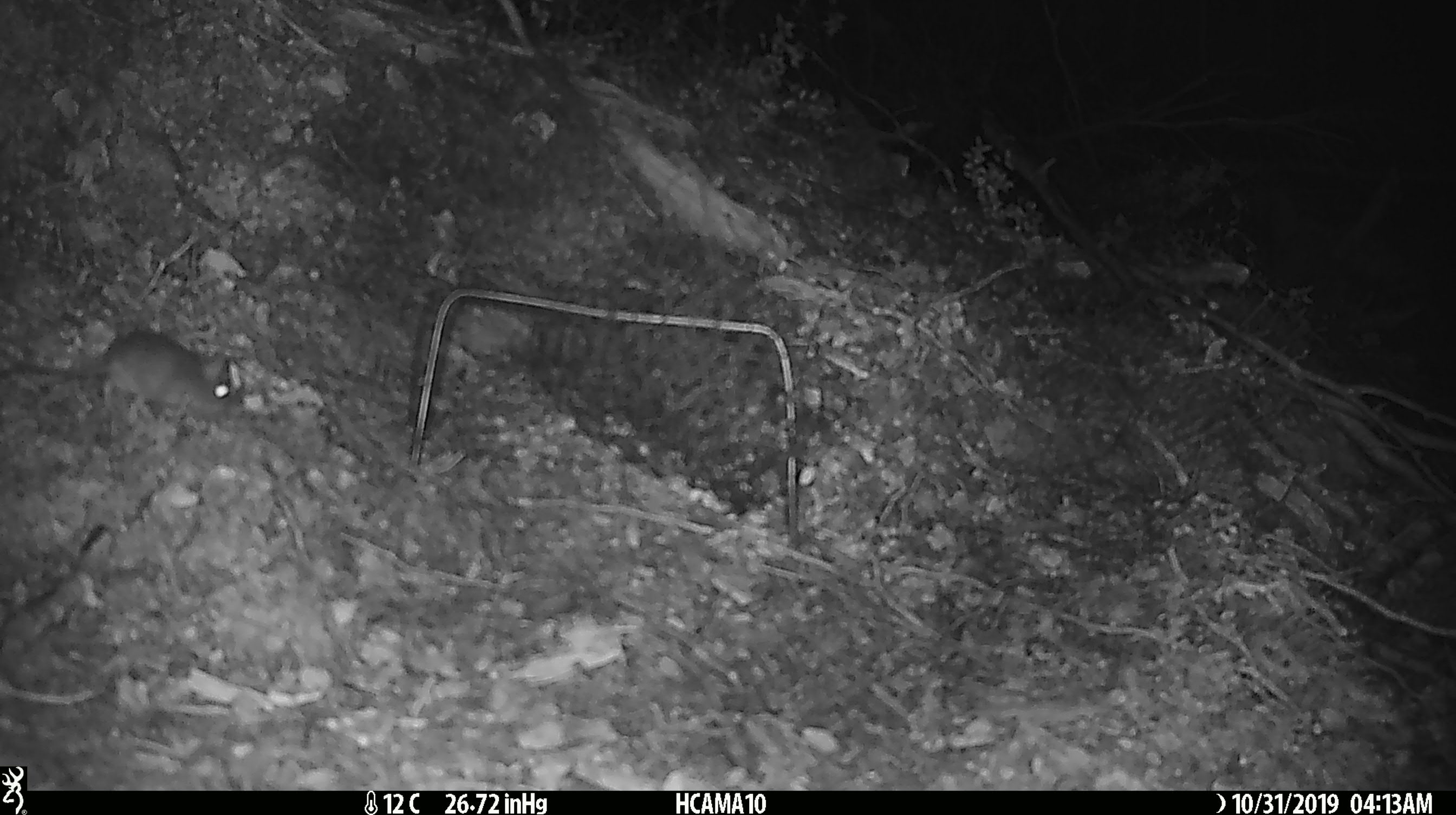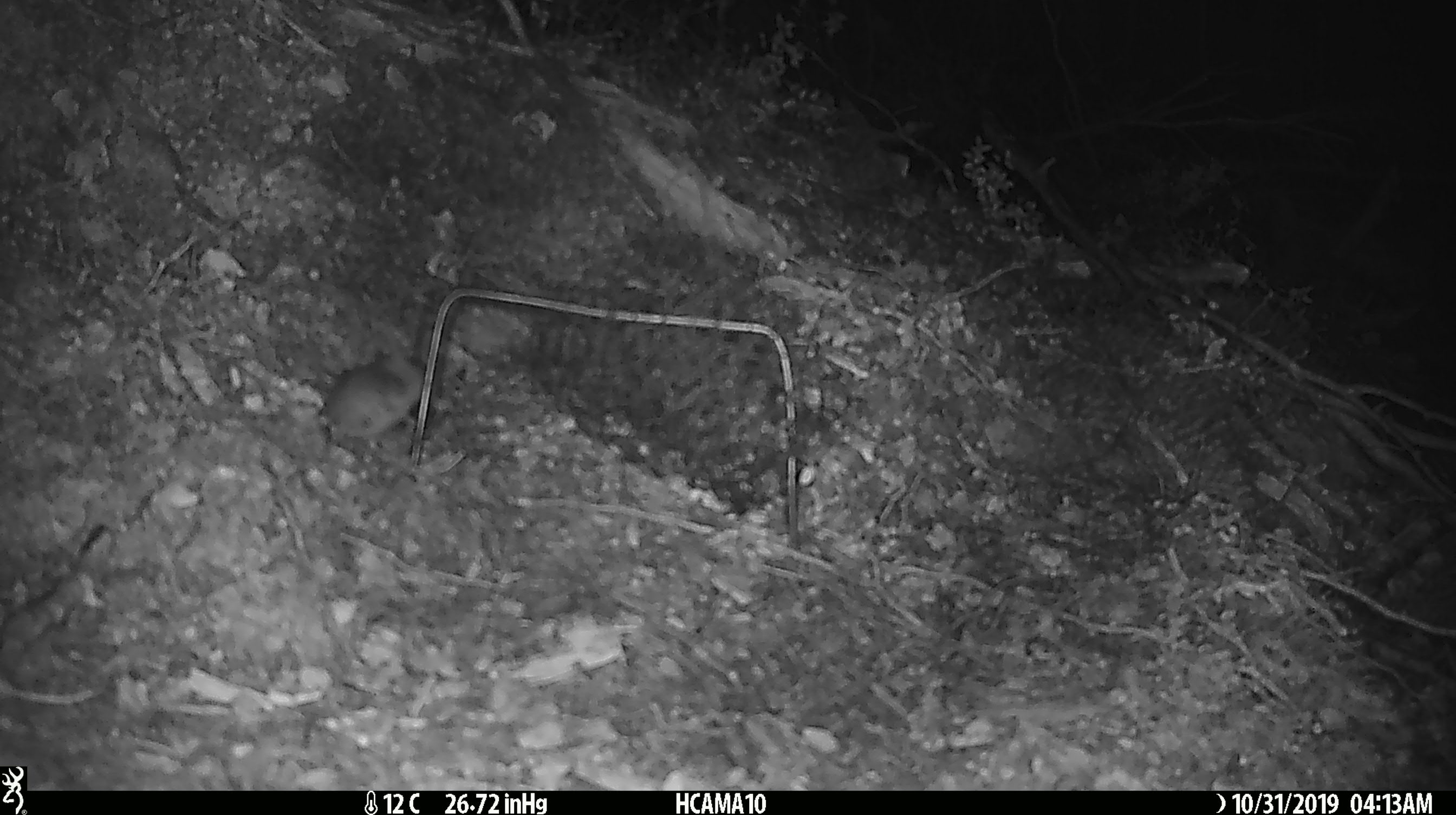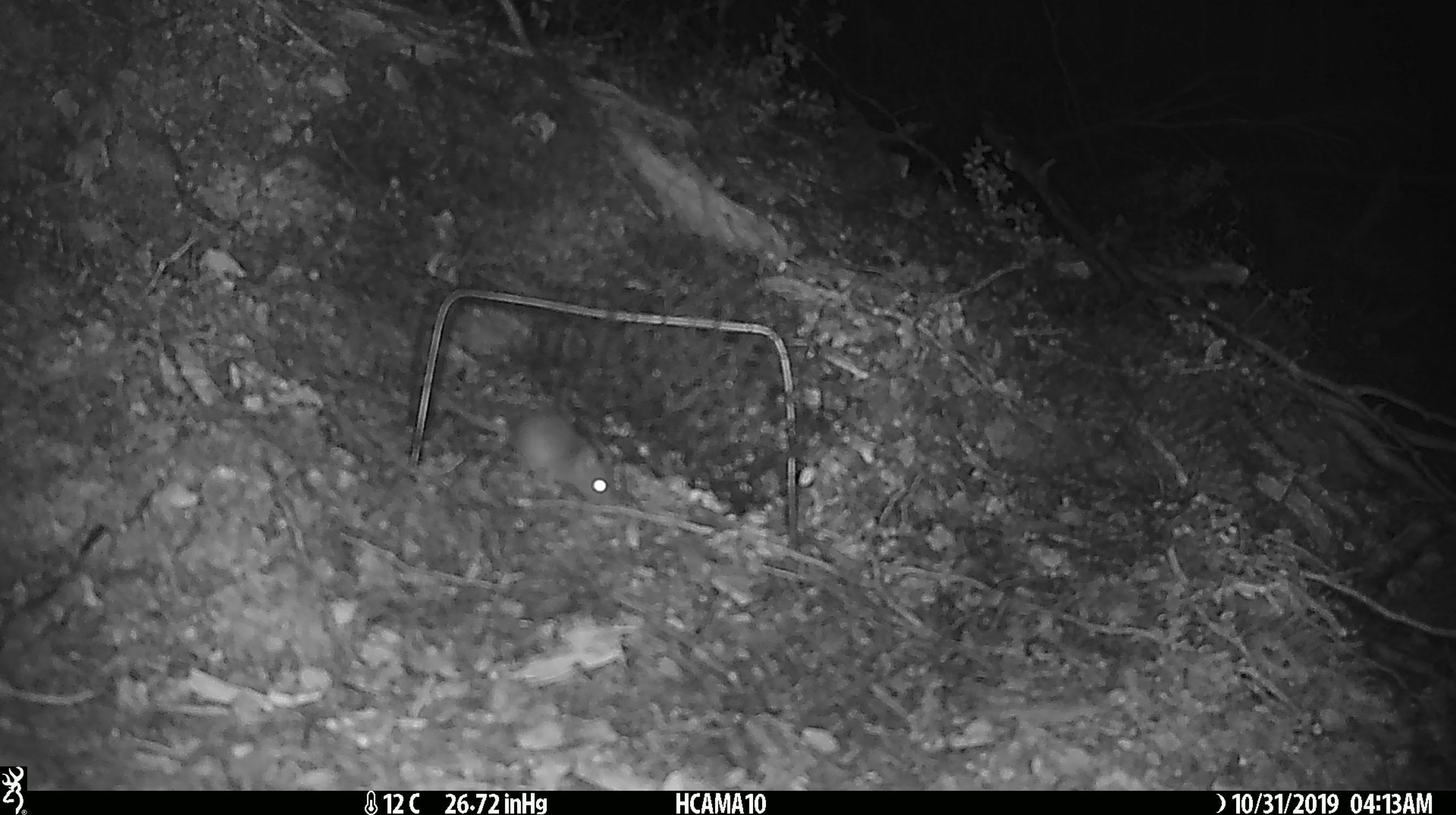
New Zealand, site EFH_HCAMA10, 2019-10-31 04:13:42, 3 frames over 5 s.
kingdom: Animalia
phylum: Chordata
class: Mammalia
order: Rodentia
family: Muridae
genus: Mus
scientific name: Mus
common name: mouse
Mouse (Mus).